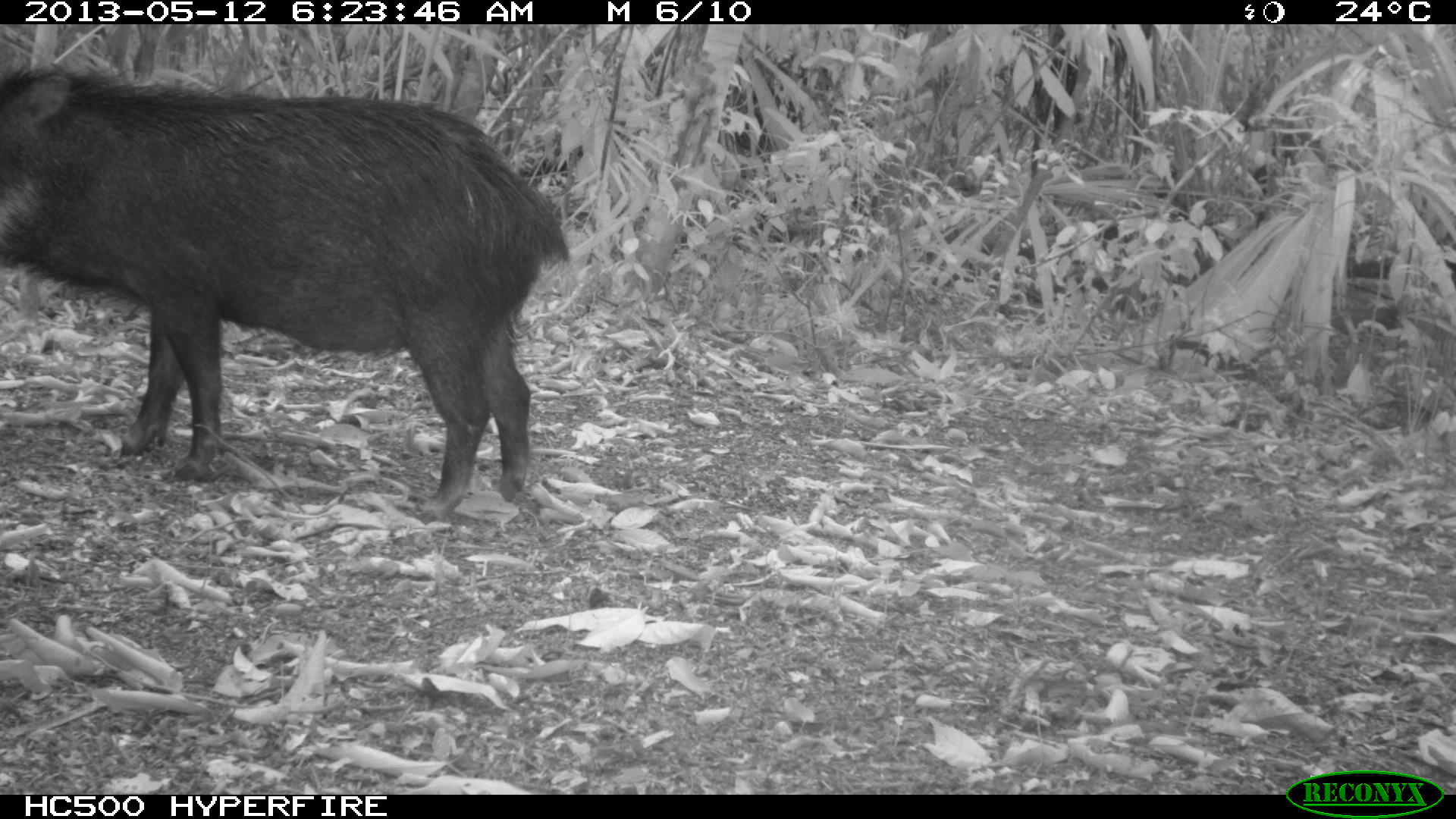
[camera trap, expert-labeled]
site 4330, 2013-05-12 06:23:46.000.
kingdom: Animalia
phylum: Chordata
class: Mammalia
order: Artiodactyla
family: Tayassuidae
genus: Tayassu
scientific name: Tayassu pecari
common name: white-lipped peccary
Tayassu pecari (white-lipped peccary), count 5.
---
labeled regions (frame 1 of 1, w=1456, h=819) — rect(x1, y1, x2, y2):
tayassu pecari: rect(0, 60, 569, 515)